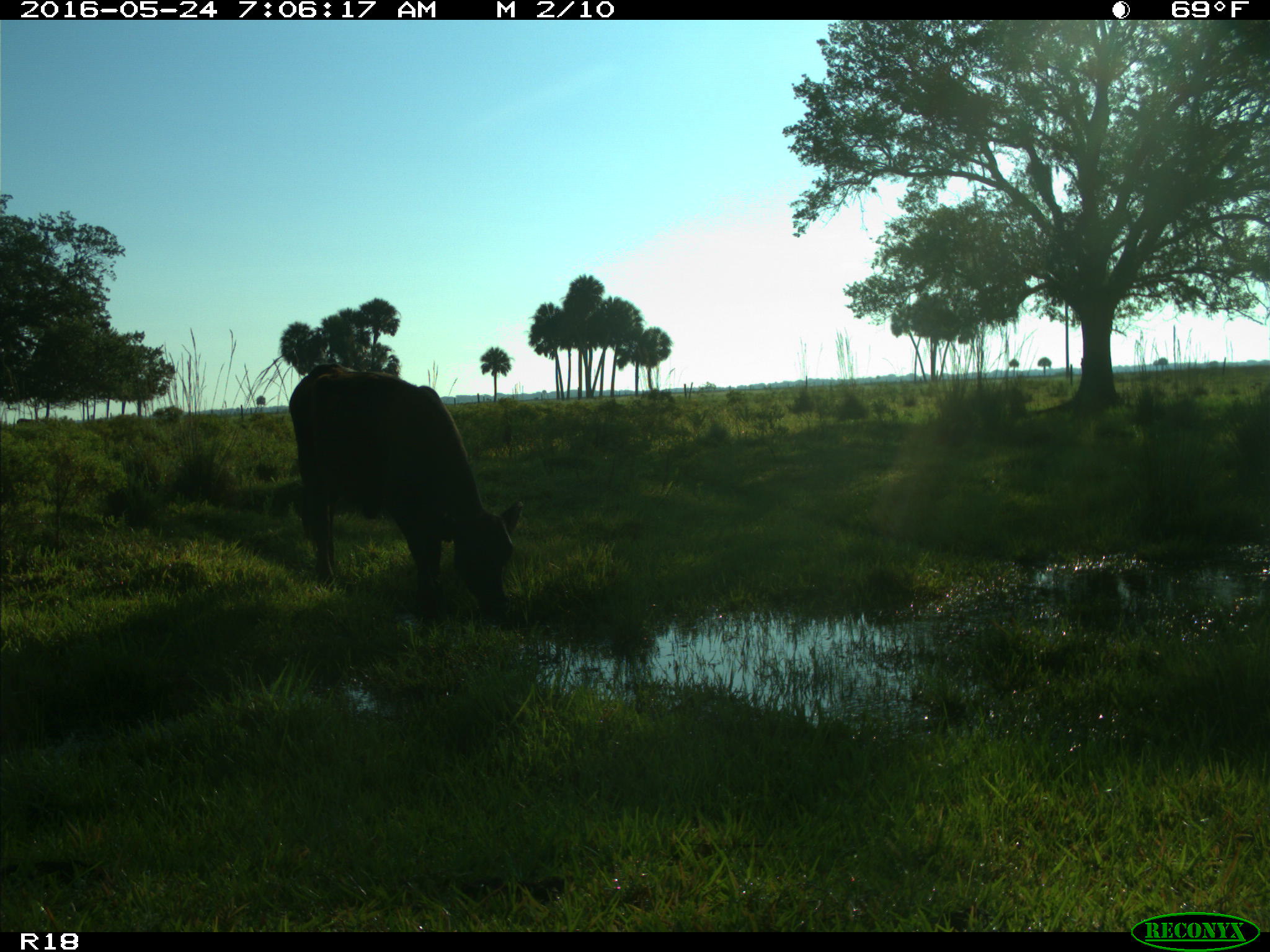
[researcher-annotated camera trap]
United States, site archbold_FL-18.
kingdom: Animalia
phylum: Chordata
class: Mammalia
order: Artiodactyla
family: Bovidae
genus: Bos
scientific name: Bos taurus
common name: domestic cow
Bos taurus (domestic cow).